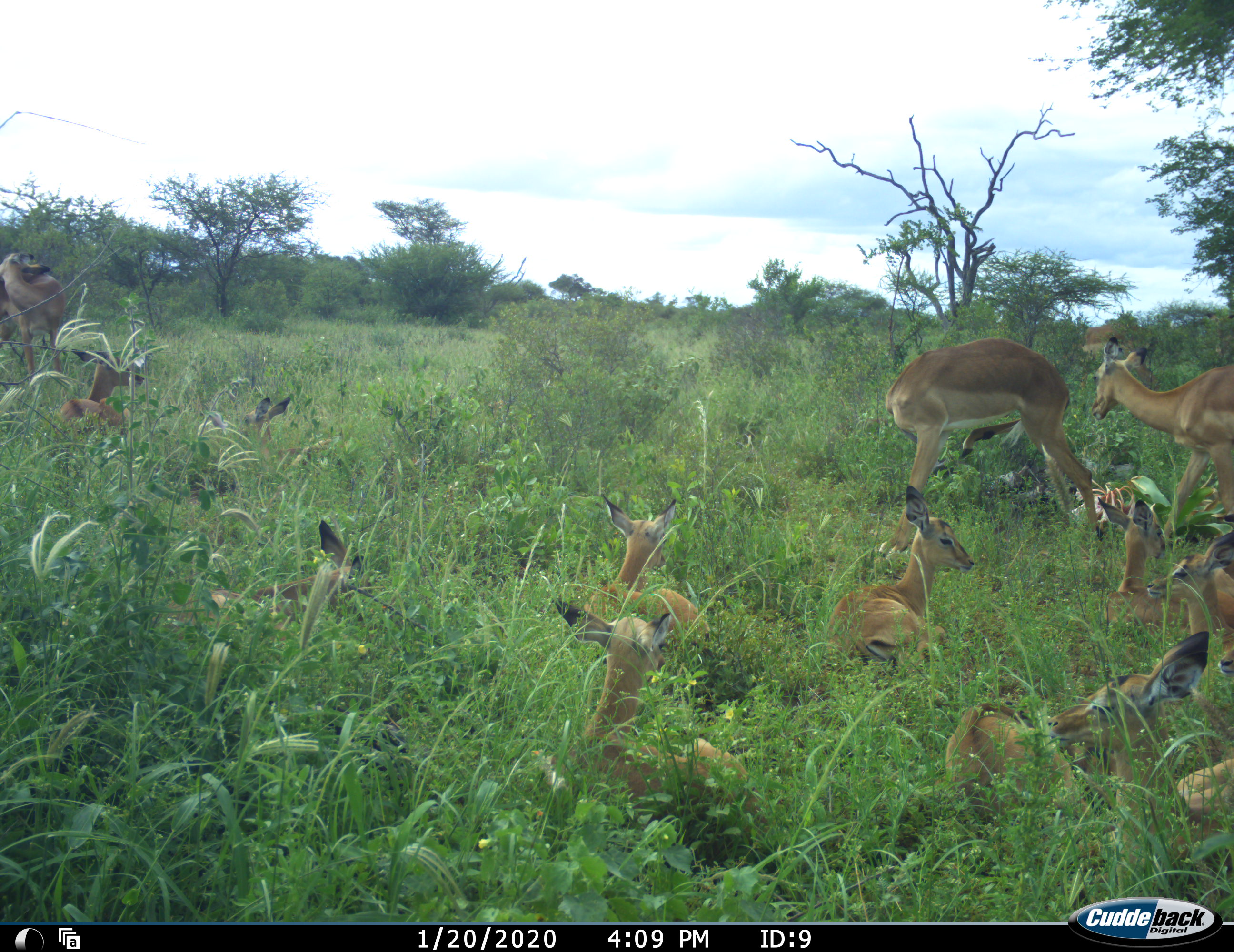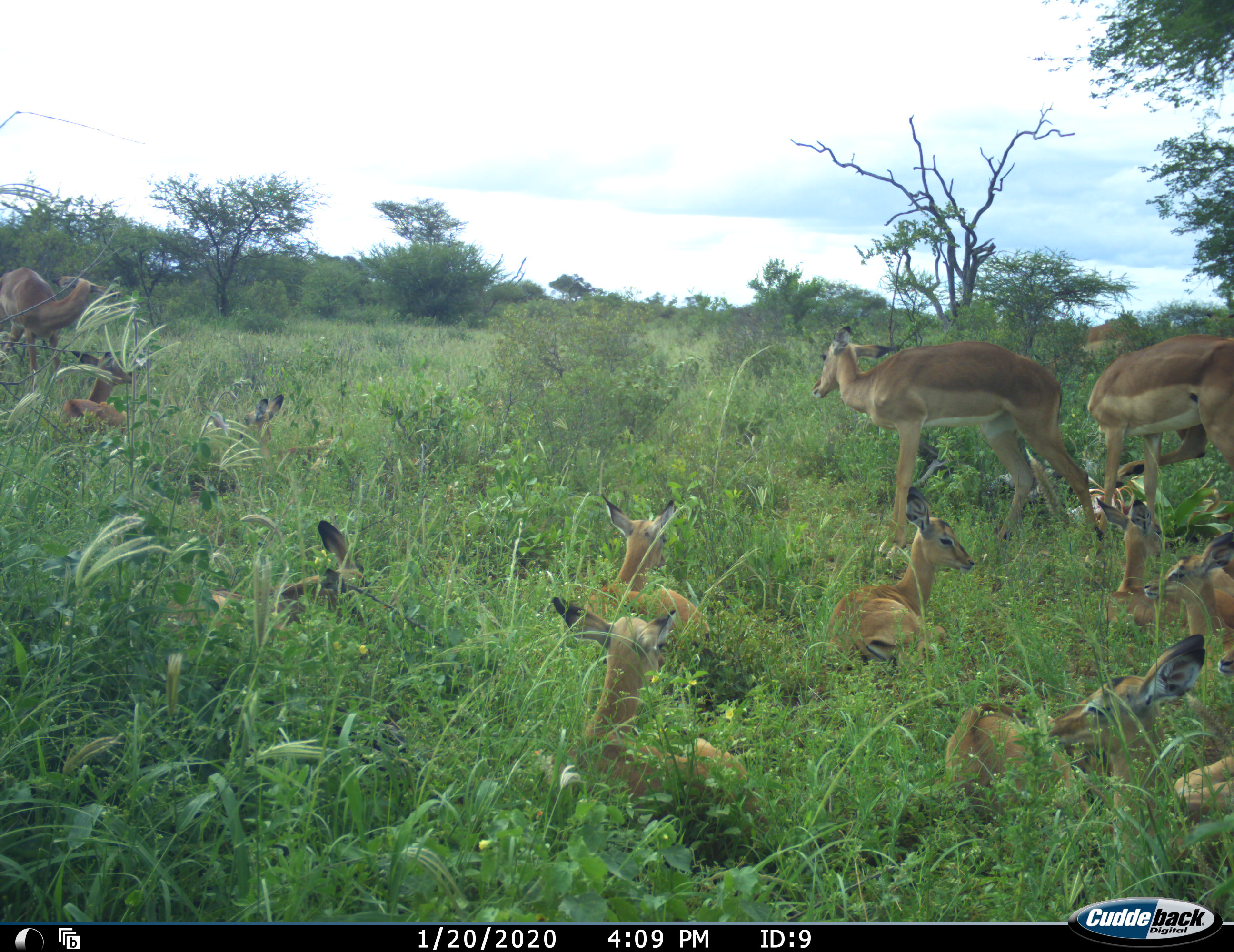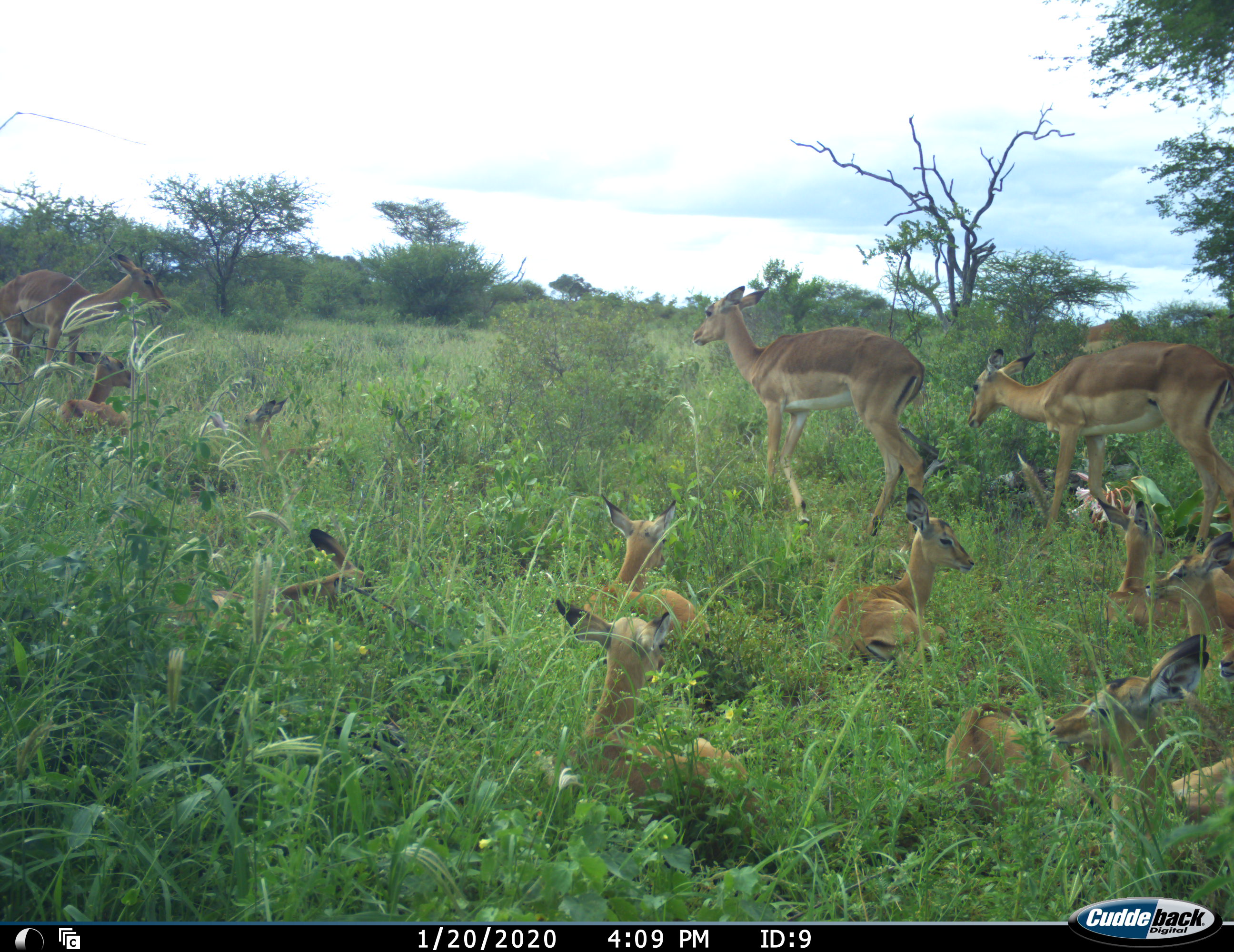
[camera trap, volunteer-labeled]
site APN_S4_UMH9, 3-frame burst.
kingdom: Animalia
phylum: Chordata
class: Mammalia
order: Artiodactyla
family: Bovidae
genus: Aepyceros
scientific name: Aepyceros melampus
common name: impala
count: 11-50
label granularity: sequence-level